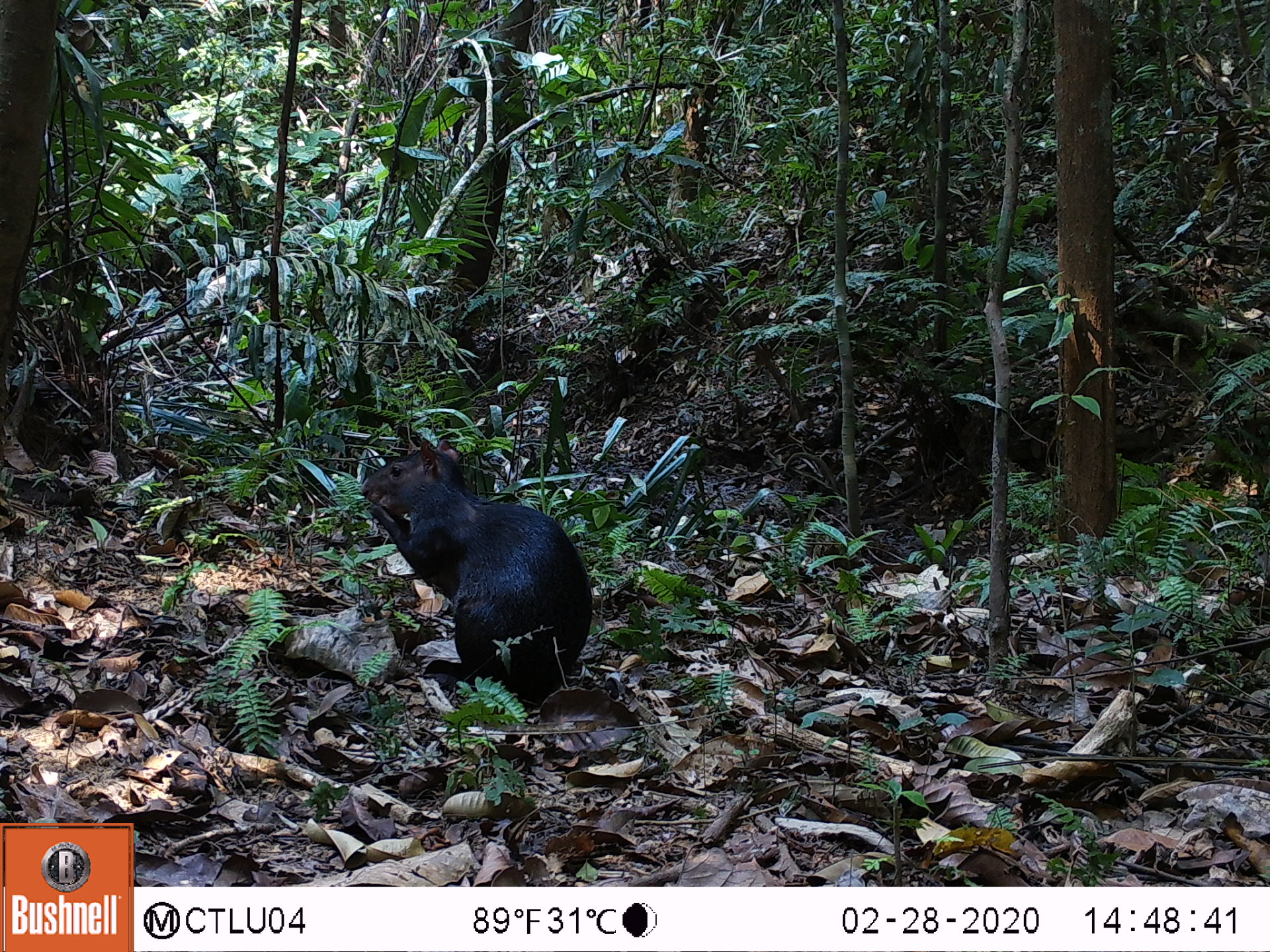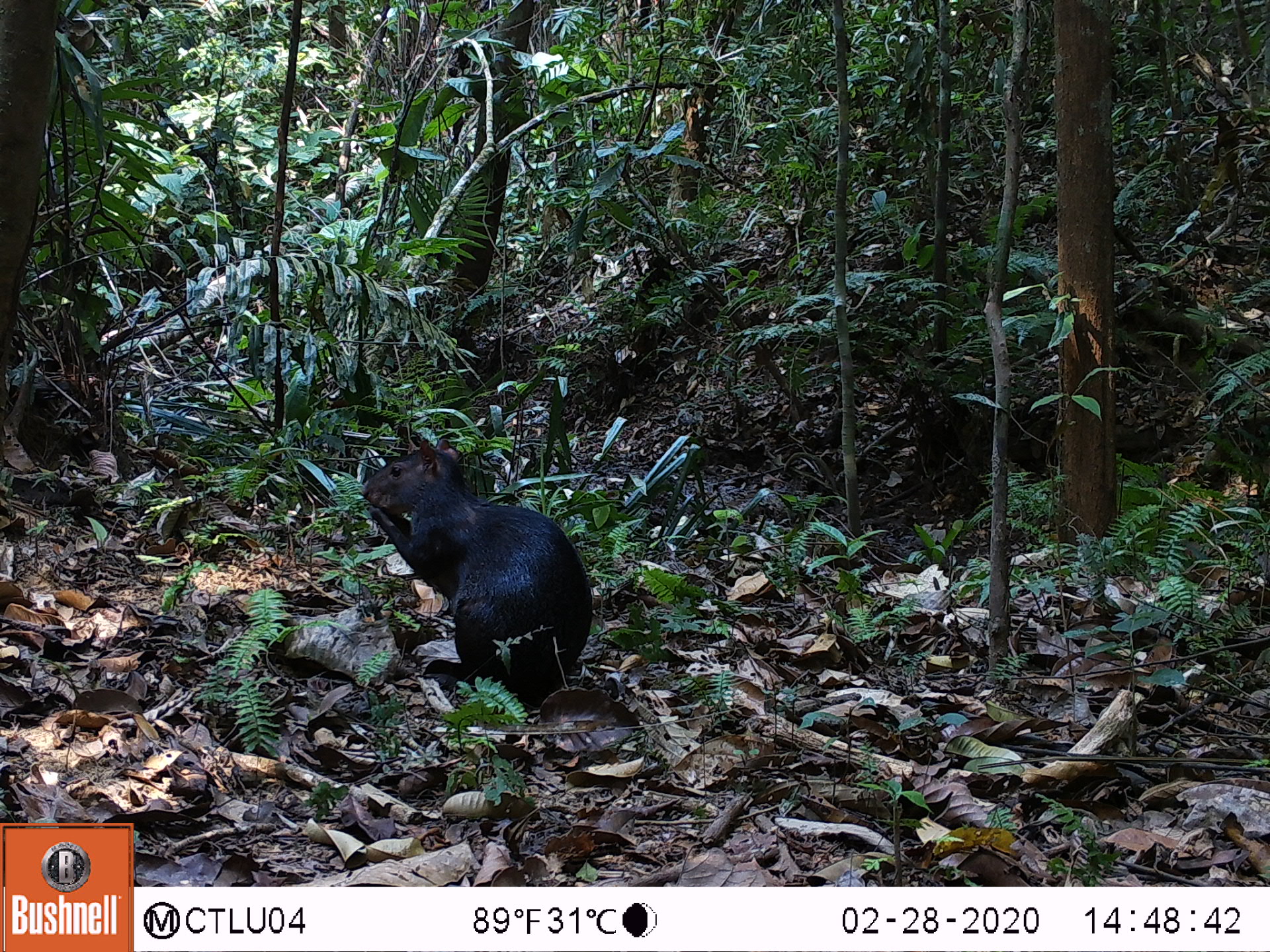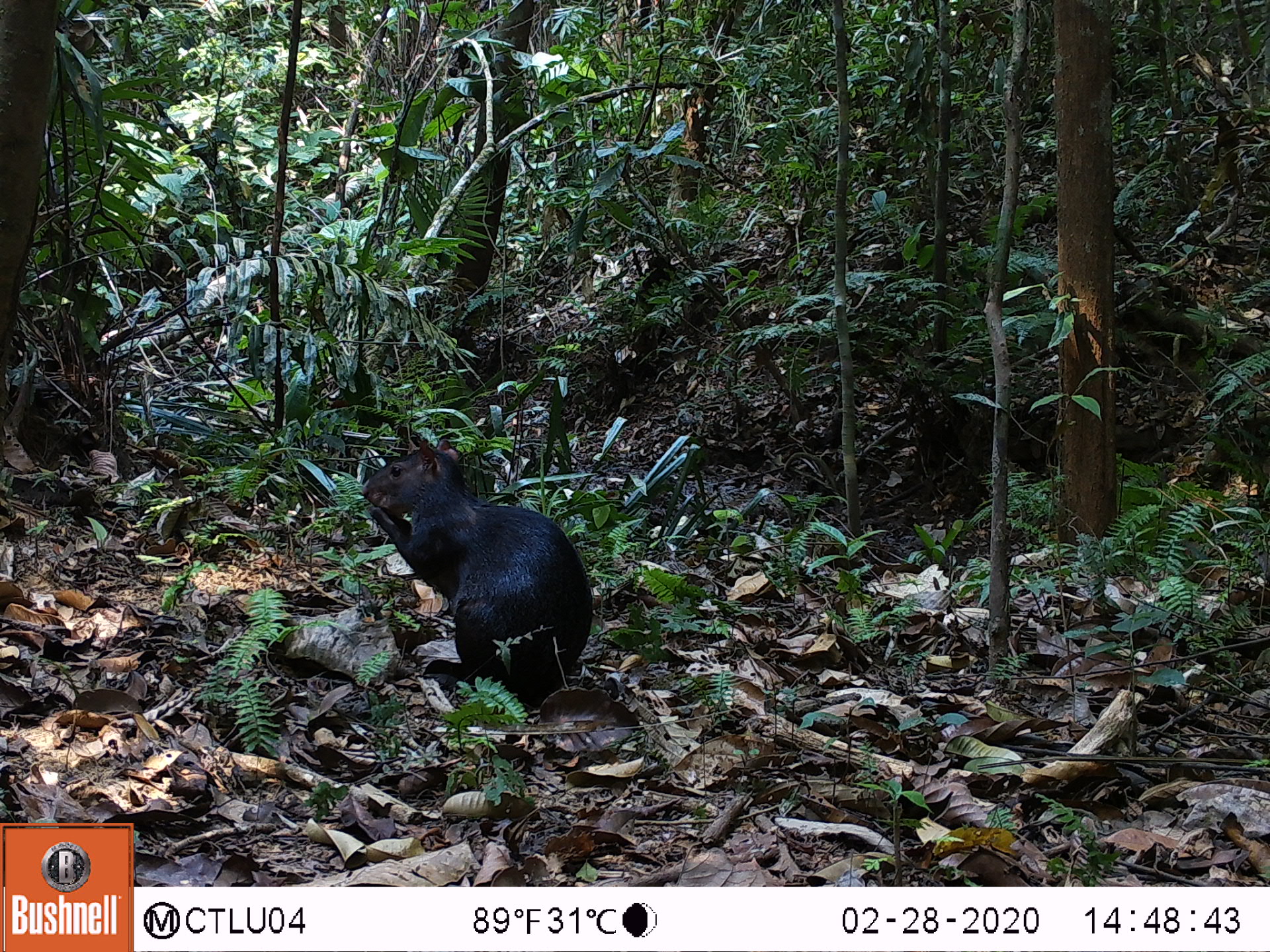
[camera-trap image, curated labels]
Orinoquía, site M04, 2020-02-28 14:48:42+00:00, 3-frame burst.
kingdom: Animalia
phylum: Chordata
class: Mammalia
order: Rodentia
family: Dasyproctidae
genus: Dasyprocta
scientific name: Dasyprocta fuliginosa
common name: black agouti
Black agouti (Dasyprocta fuliginosa).